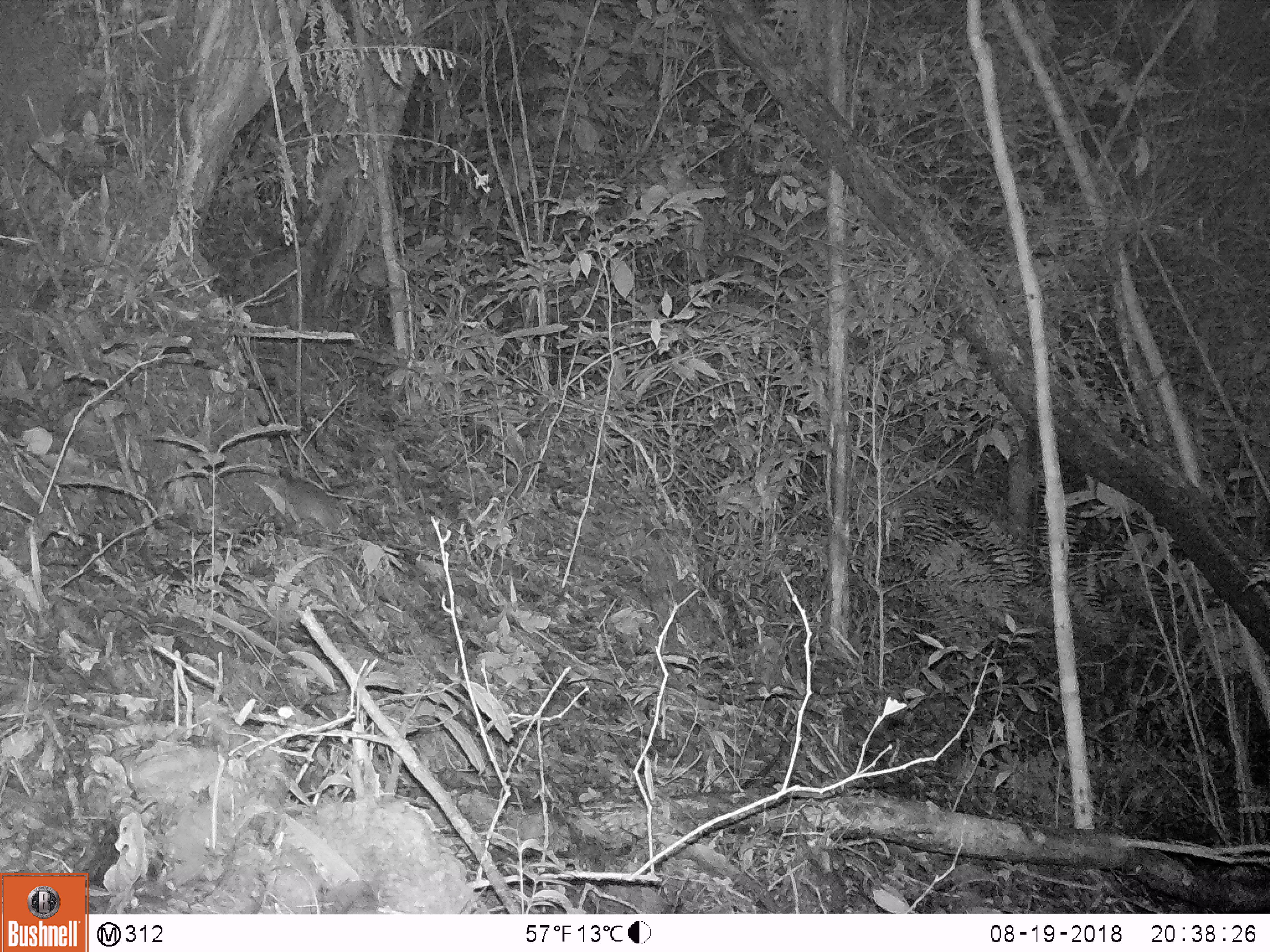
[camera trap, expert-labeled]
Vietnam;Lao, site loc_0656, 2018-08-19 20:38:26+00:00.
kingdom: Animalia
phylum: Chordata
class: Mammalia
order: Rodentia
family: Muridae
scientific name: Muridae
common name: old-world mice and rats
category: unidentified murid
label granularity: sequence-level